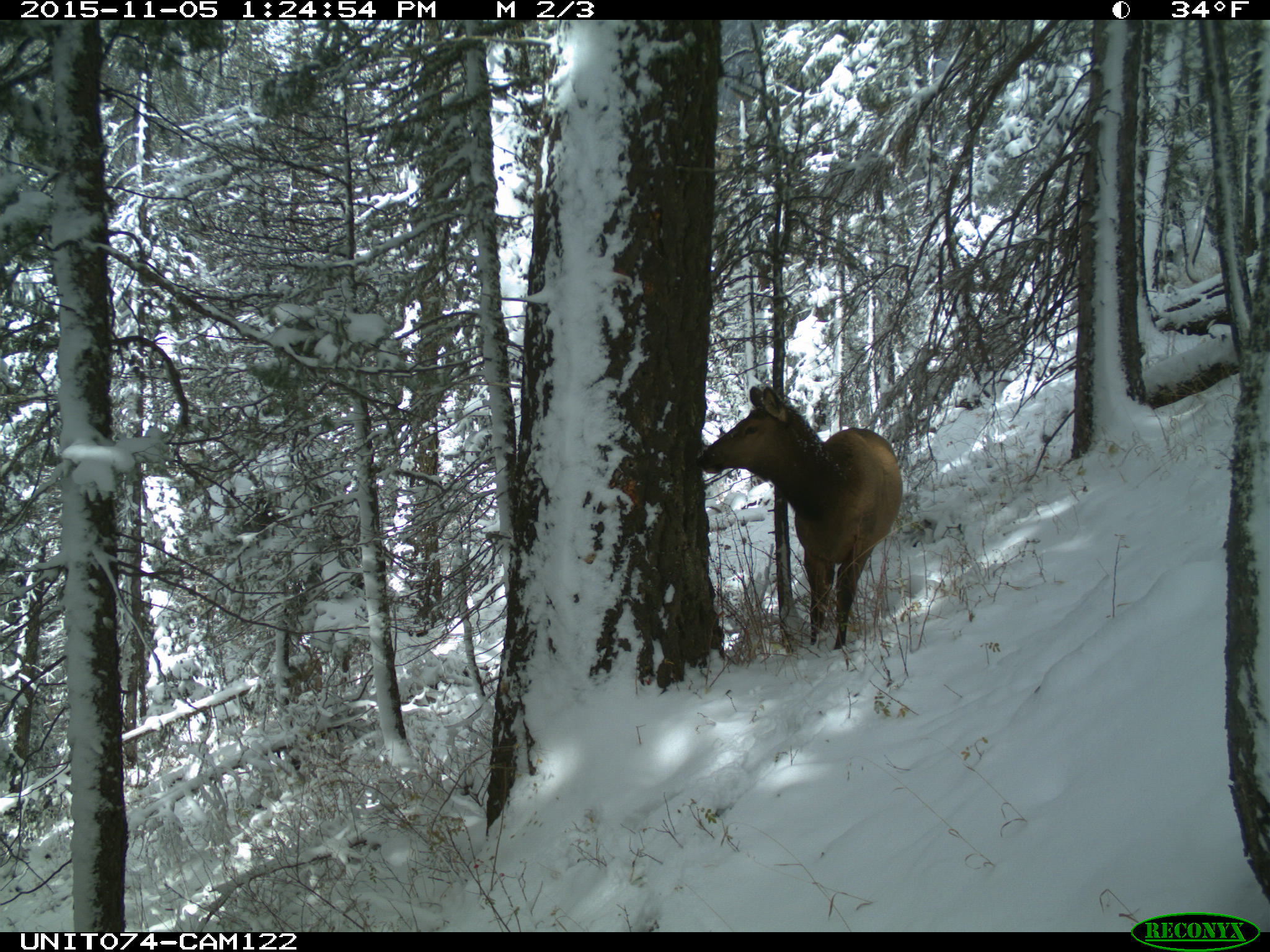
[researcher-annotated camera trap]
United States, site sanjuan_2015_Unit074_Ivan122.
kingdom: Animalia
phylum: Chordata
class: Mammalia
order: Artiodactyla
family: Cervidae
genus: Cervus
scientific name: Cervus elaphus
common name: red deer